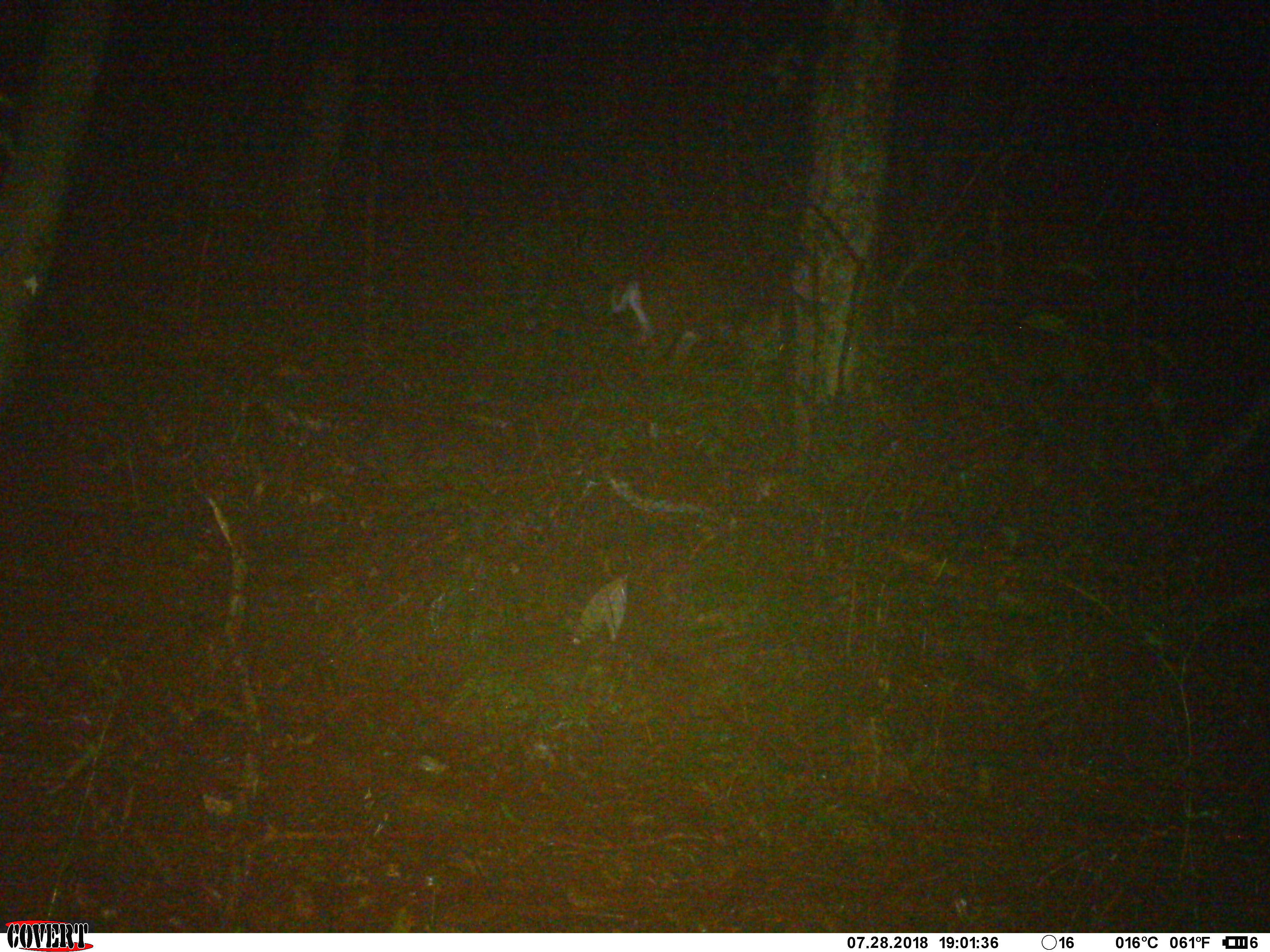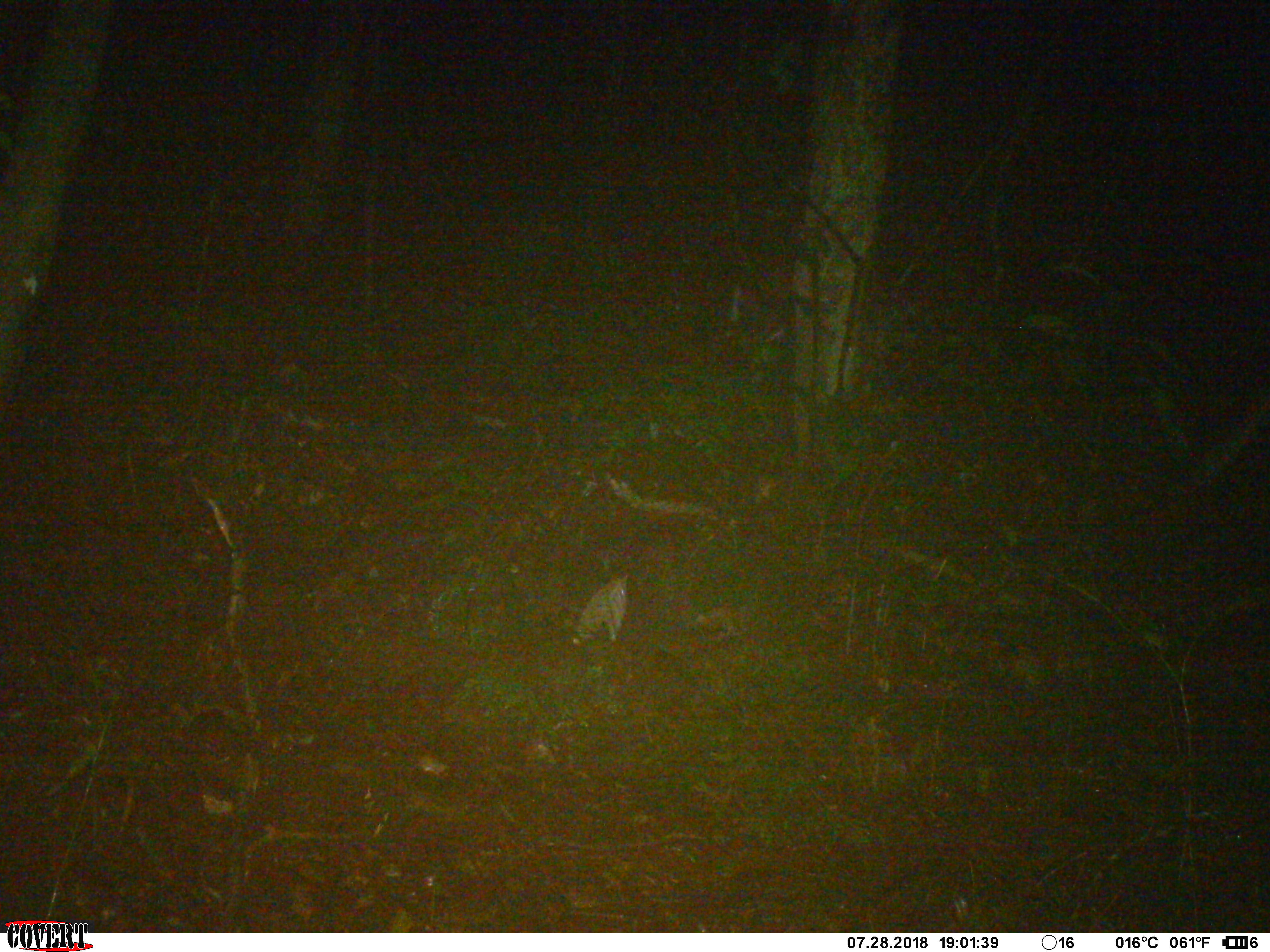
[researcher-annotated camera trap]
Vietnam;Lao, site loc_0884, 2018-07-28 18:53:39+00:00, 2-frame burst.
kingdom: Animalia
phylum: Chordata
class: Mammalia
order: Artiodactyla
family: Cervidae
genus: Muntiacus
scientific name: Muntiacus rooseveltorum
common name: roosevelt's muntjac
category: roosevelts muntjac group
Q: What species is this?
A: Roosevelts muntjac group (roosevelt's muntjac) (Muntiacus rooseveltorum).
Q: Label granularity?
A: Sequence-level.